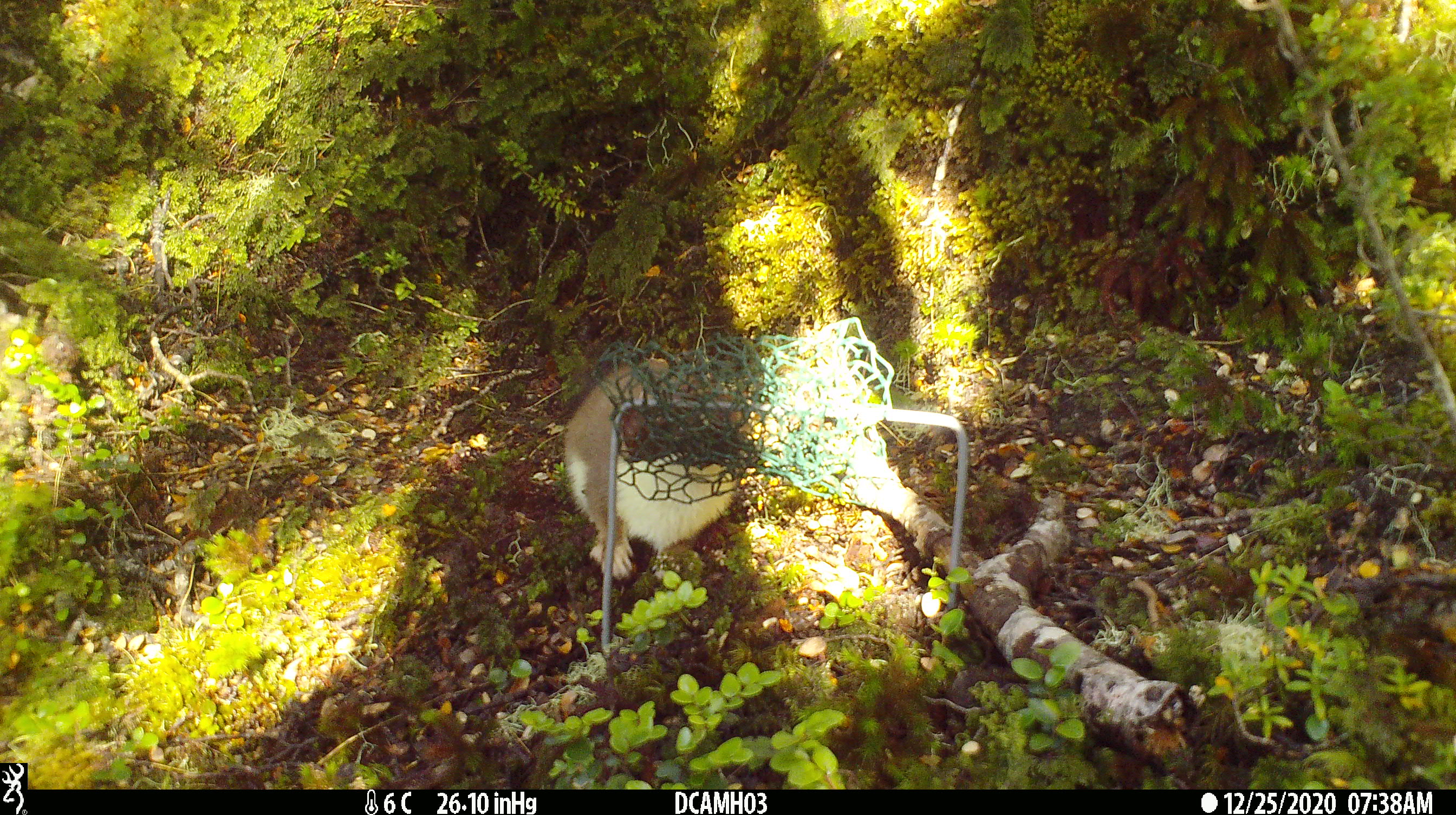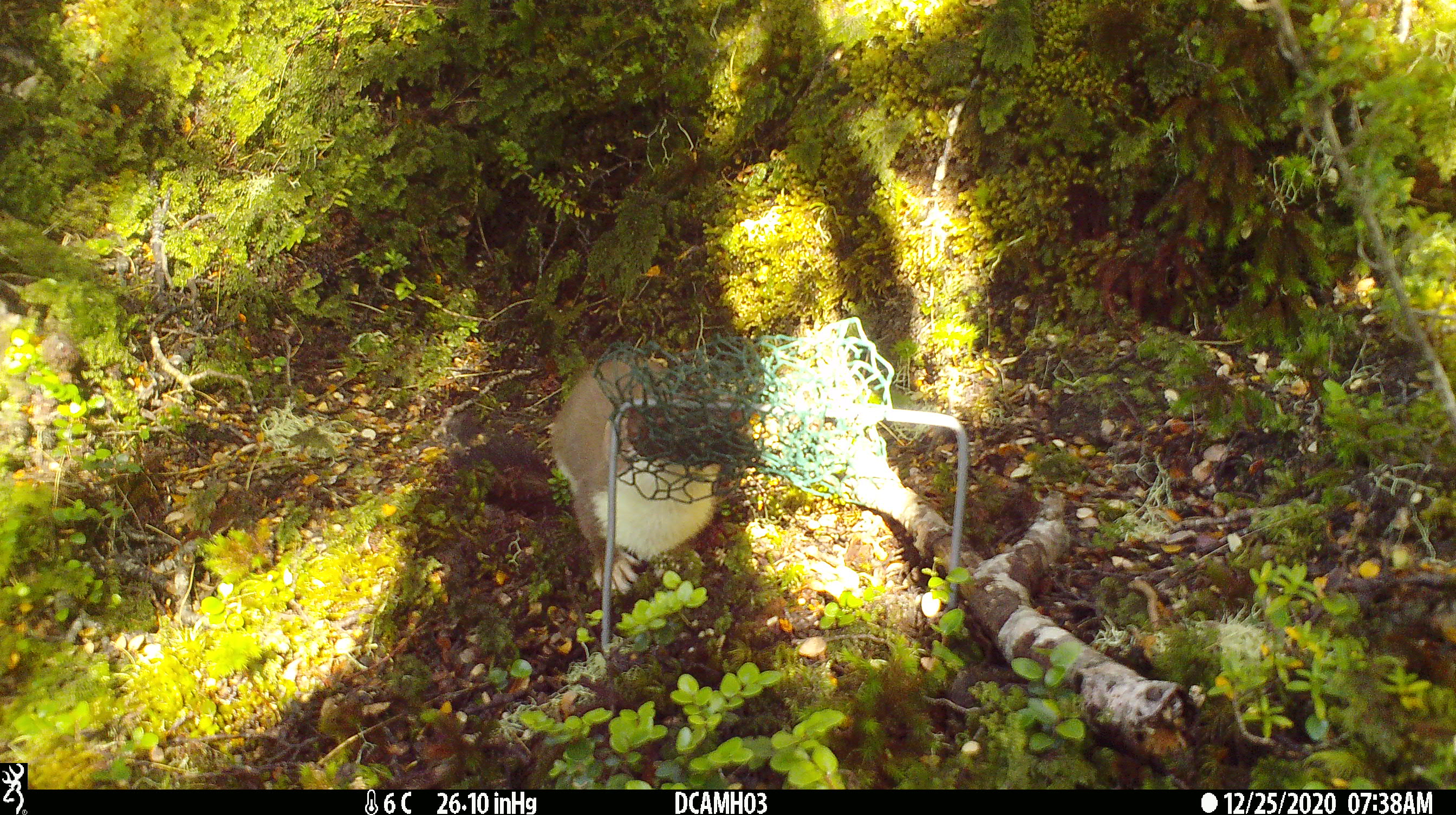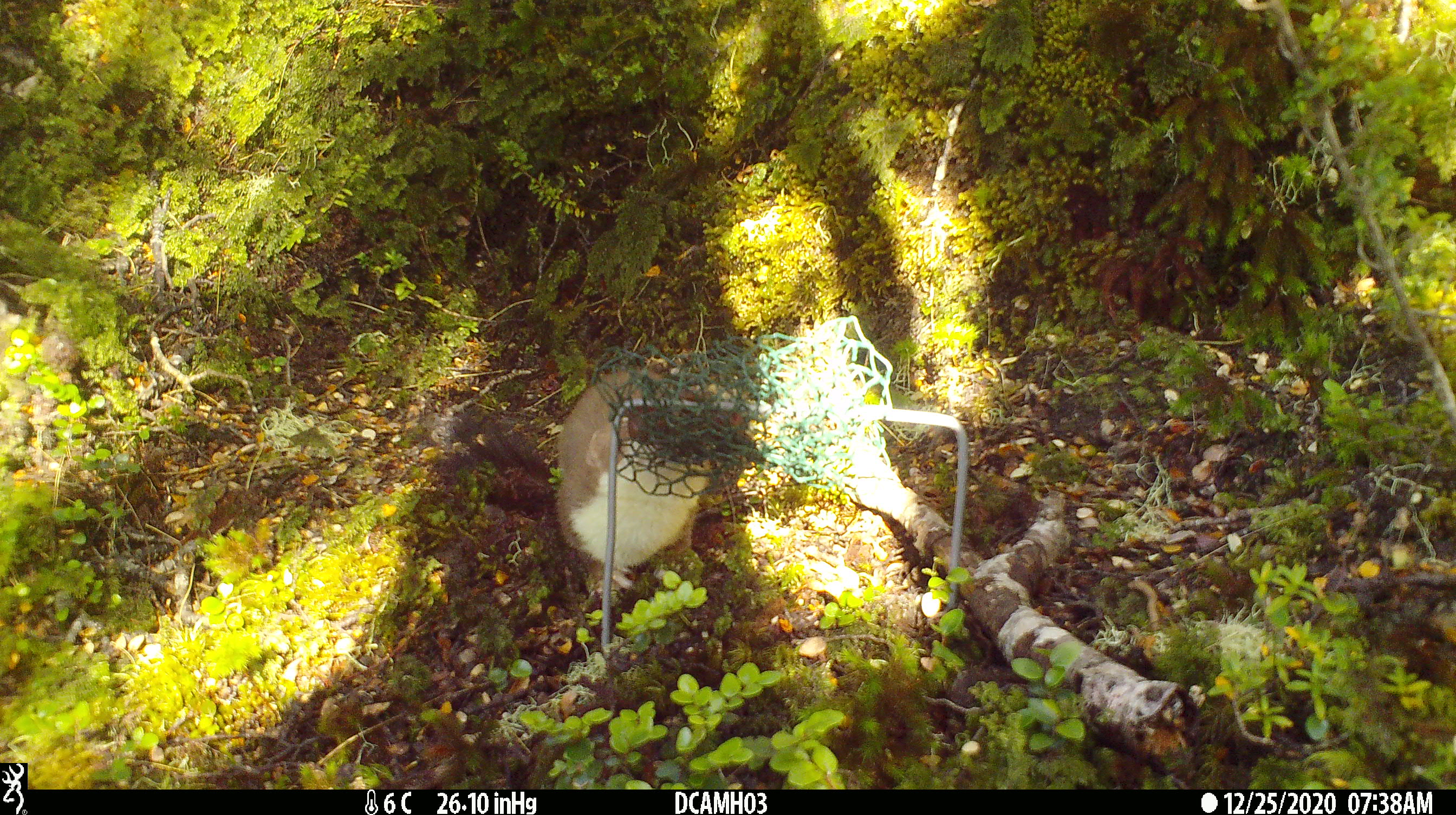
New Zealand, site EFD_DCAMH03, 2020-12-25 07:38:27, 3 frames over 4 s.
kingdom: Animalia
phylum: Chordata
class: Mammalia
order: Carnivora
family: Mustelidae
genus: Mustela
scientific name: Mustela erminea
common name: stoat